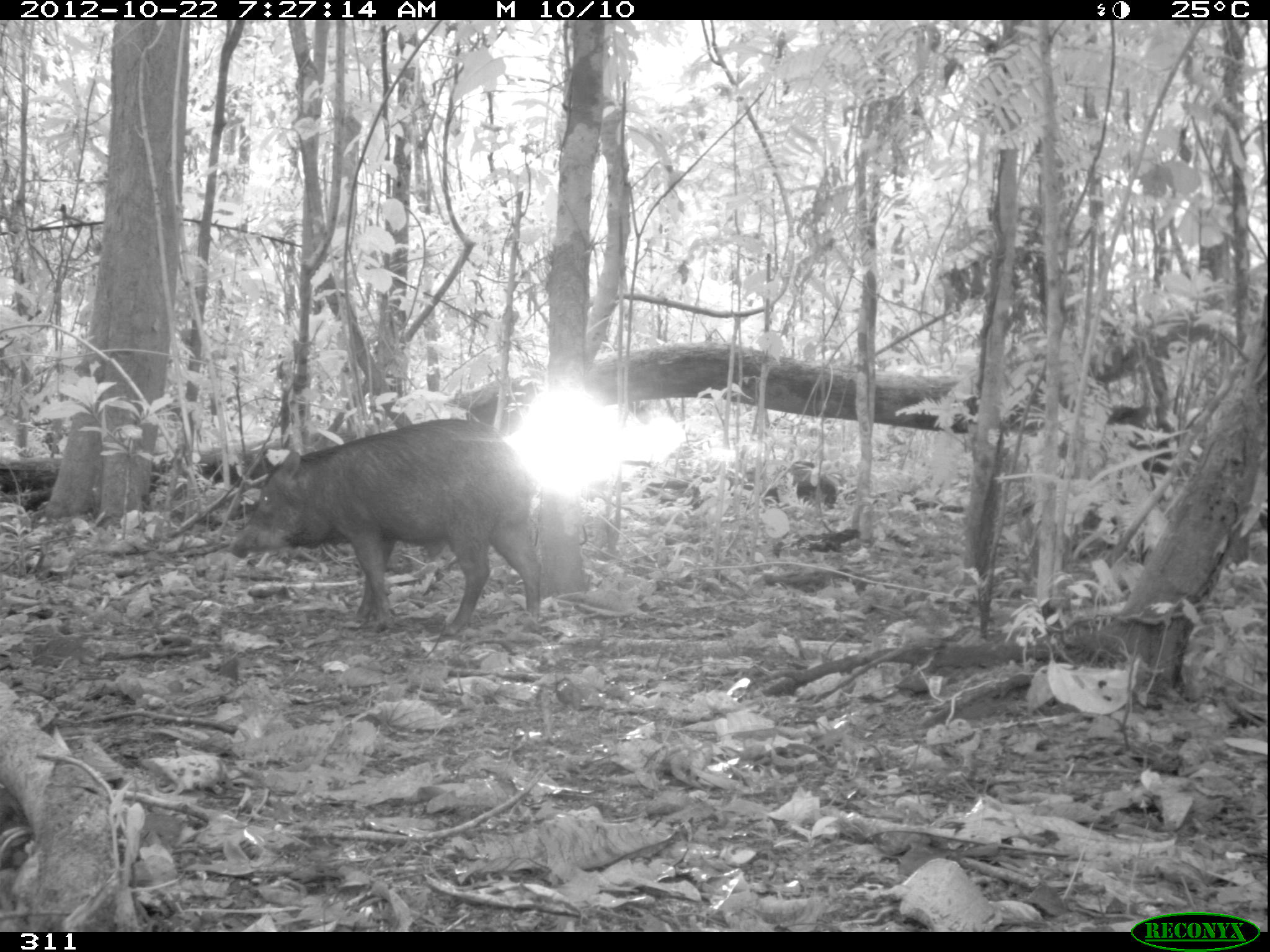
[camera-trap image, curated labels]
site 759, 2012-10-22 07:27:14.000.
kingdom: Animalia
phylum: Chordata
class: Mammalia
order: Artiodactyla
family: Tayassuidae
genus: Tayassu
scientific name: Tayassu pecari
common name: white-lipped peccary